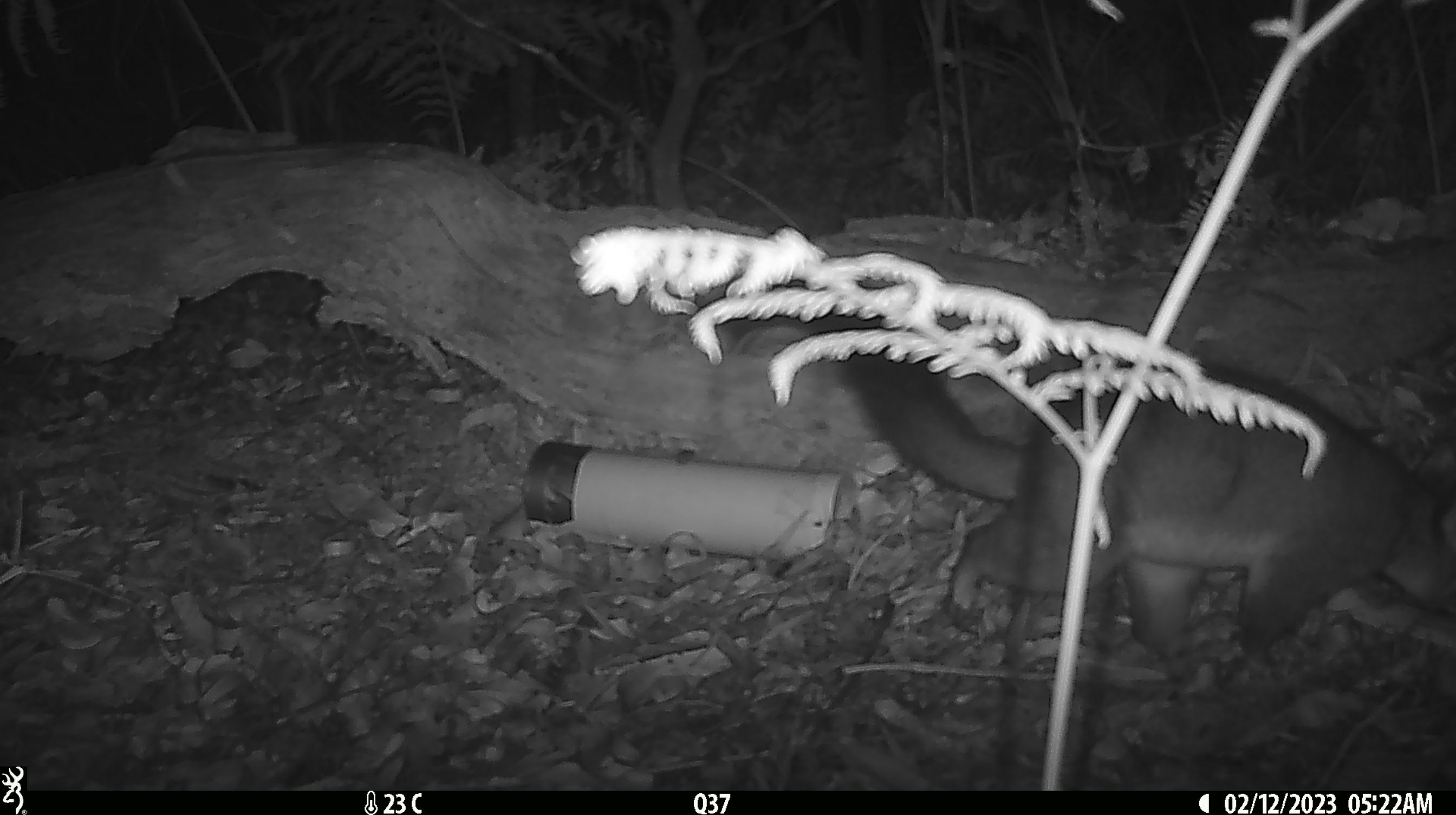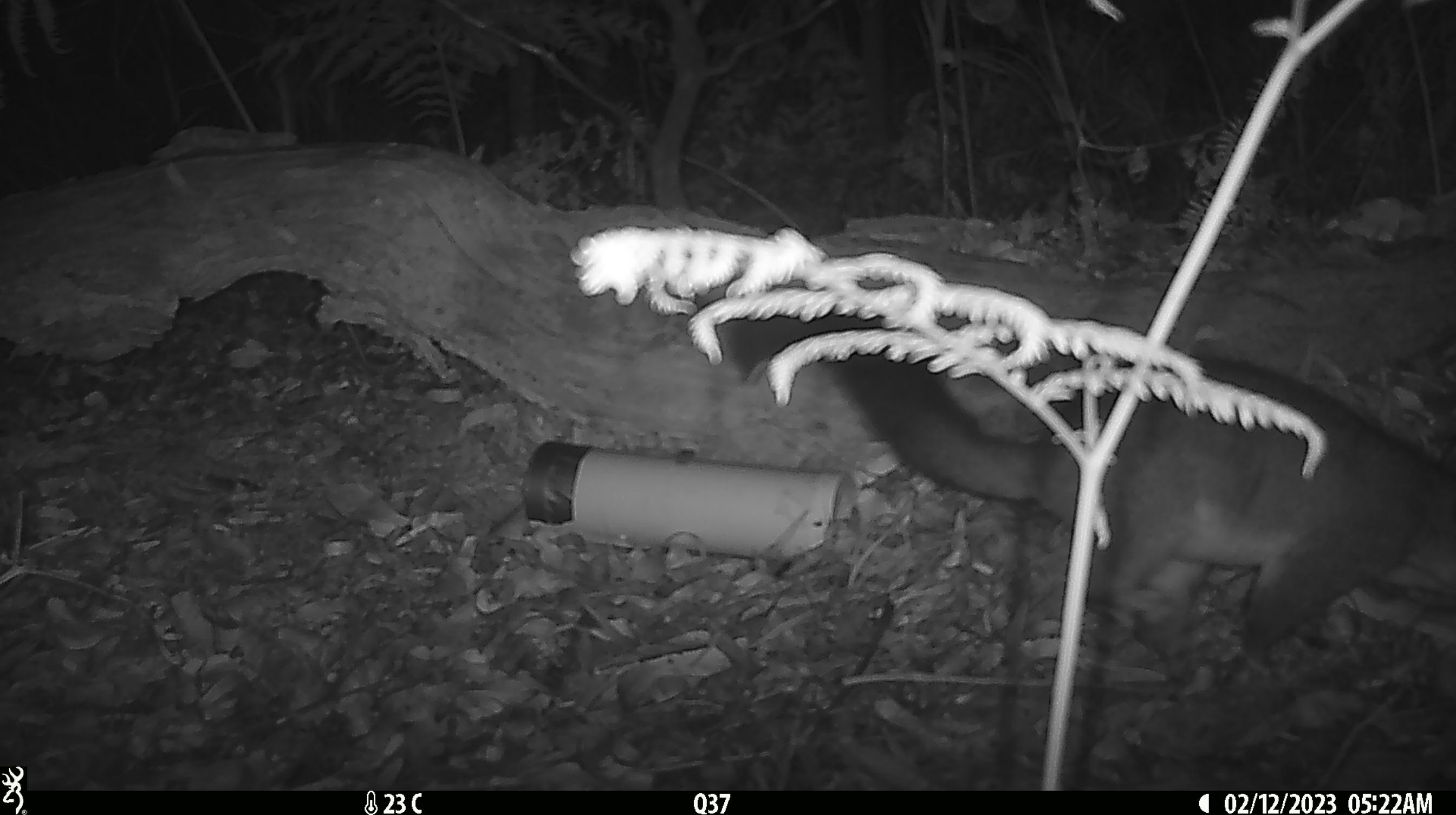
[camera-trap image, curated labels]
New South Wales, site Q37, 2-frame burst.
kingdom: Animalia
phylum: Chordata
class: Mammalia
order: Diprotodontia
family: Phalangeridae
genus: Trichosurus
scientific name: Trichosurus vulpecula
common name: common brushtail possum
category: possum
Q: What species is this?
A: Possum (common brushtail possum) (Trichosurus vulpecula).